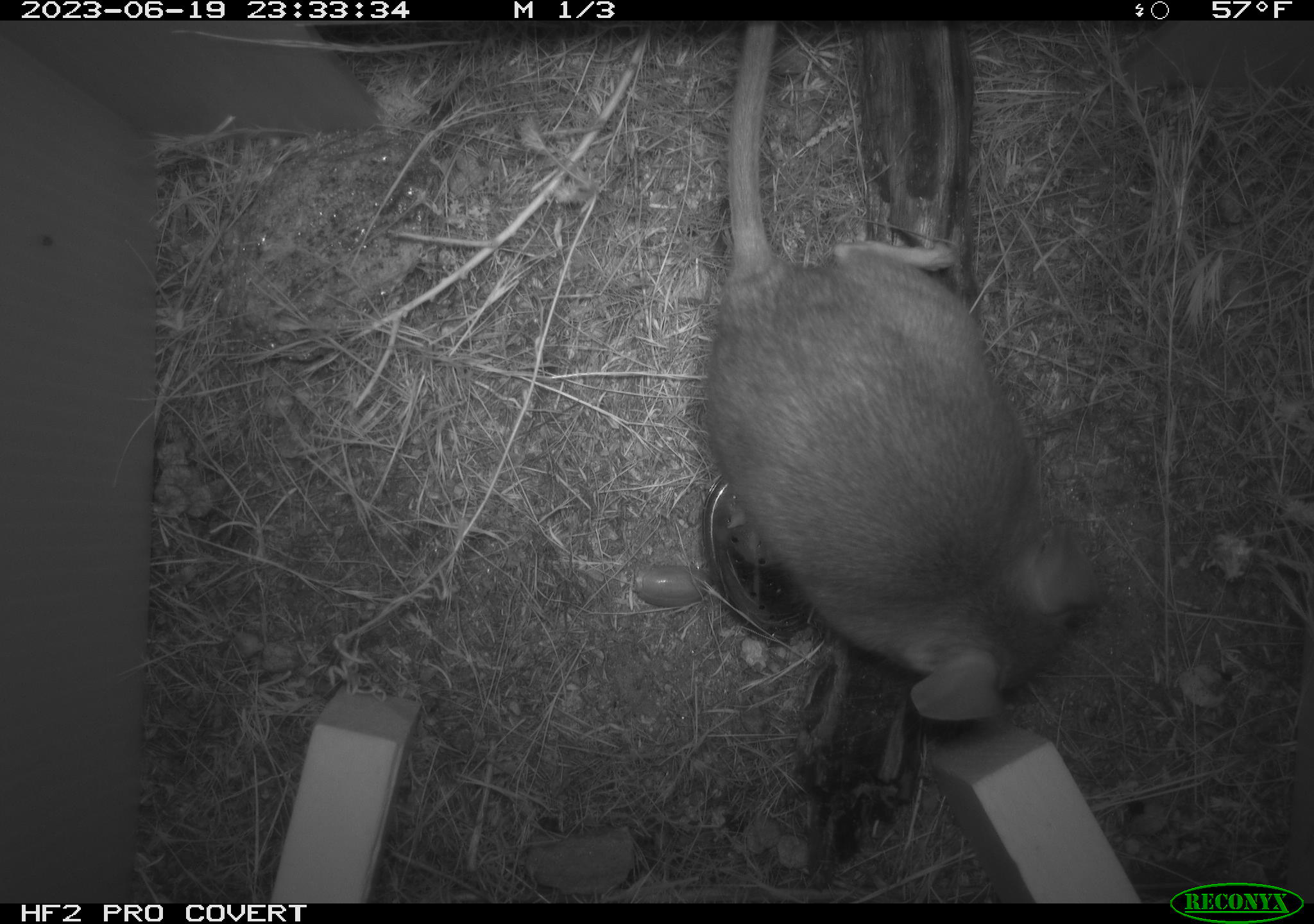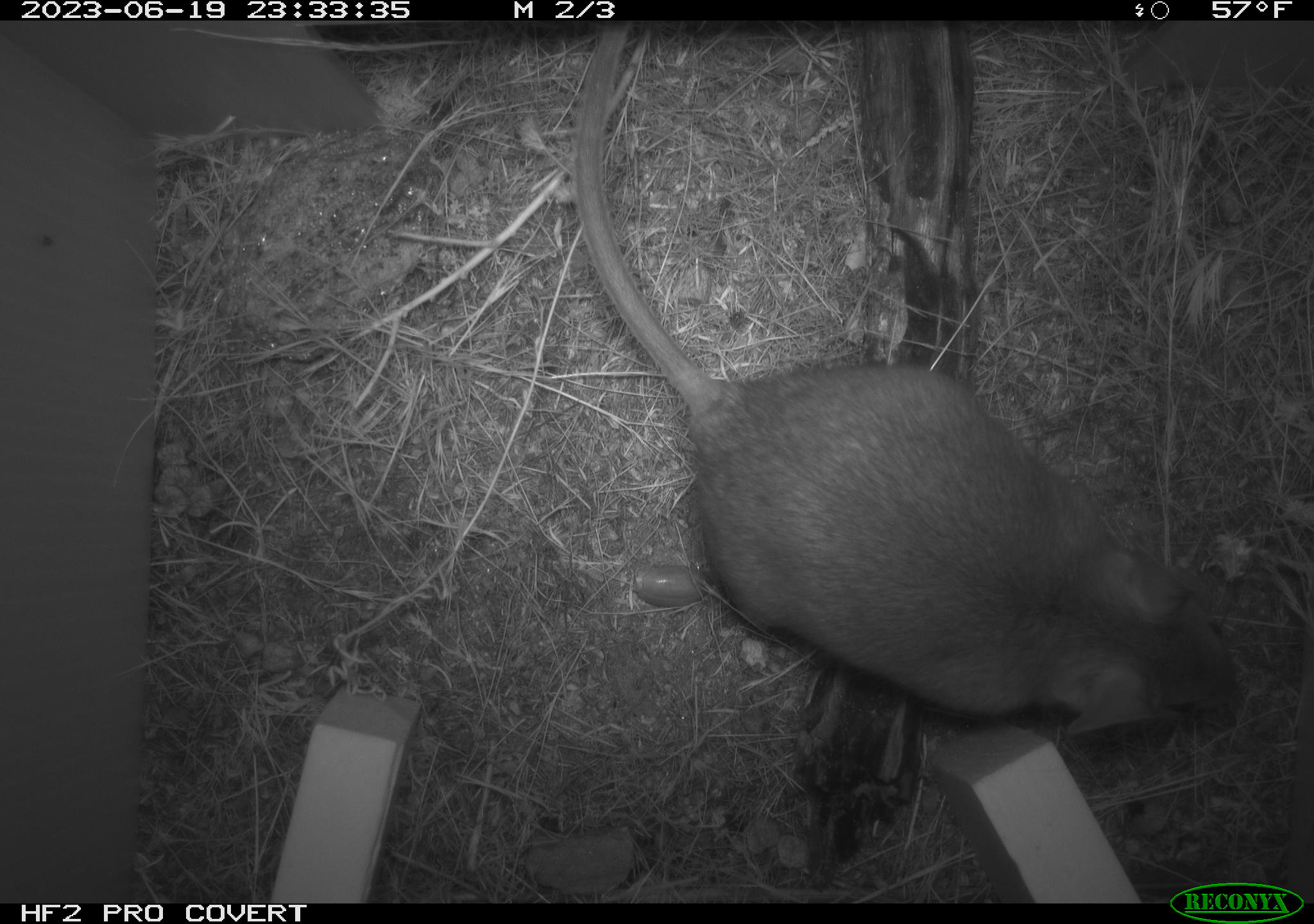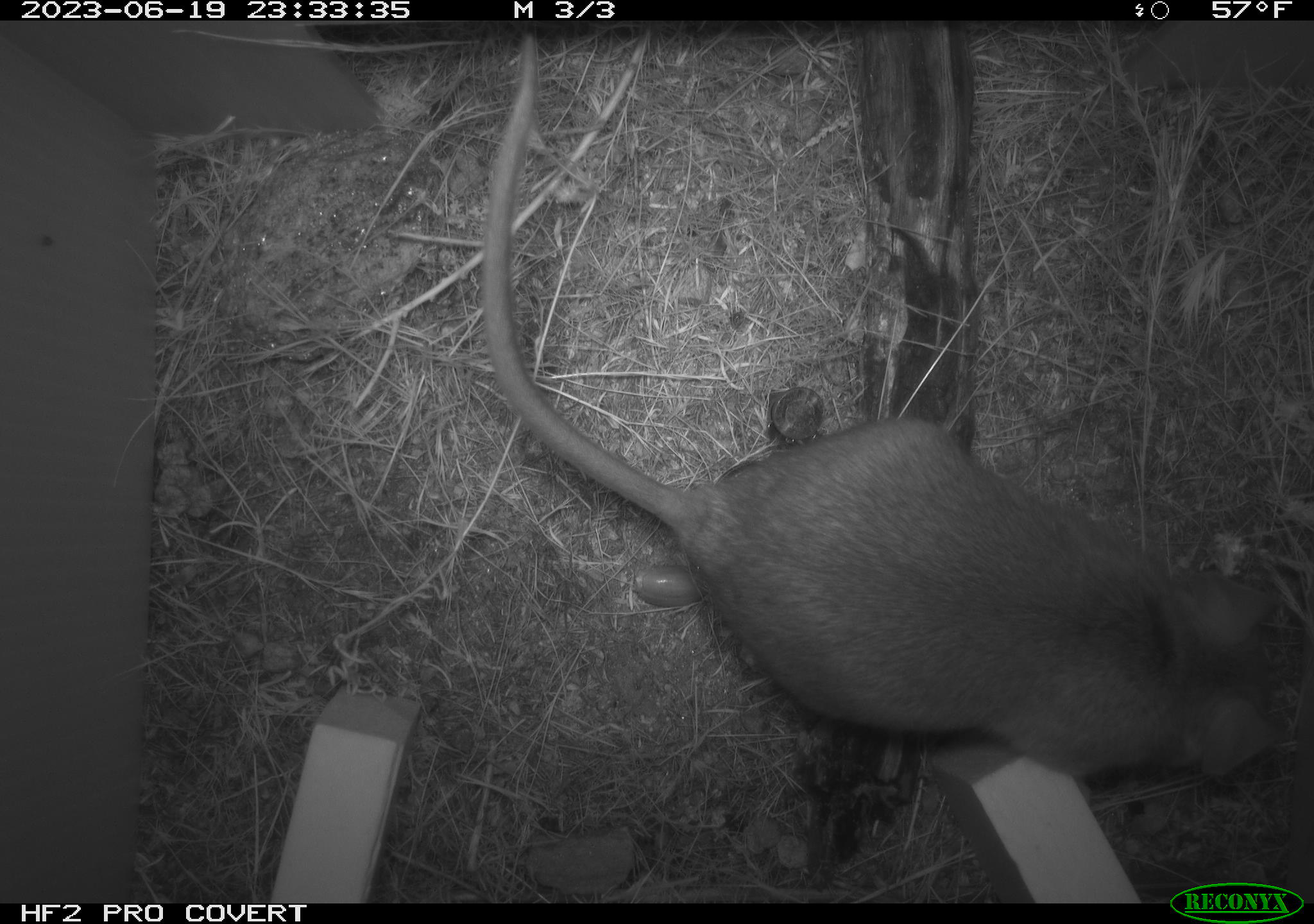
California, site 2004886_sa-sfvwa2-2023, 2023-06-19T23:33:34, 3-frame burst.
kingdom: Animalia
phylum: Chordata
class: Mammalia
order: Rodentia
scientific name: Rodentia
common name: woodrat or rat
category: woodrat or rat species